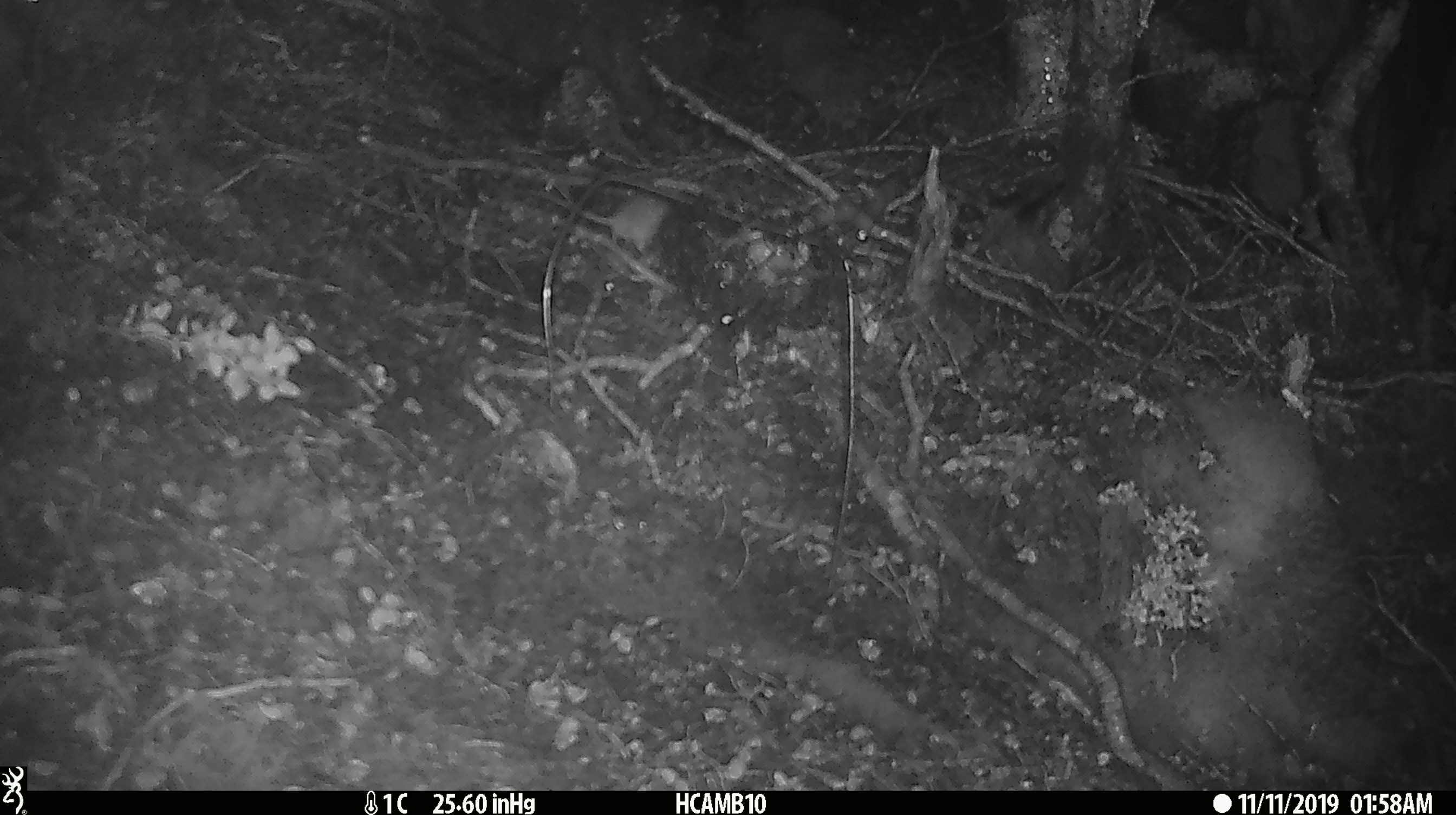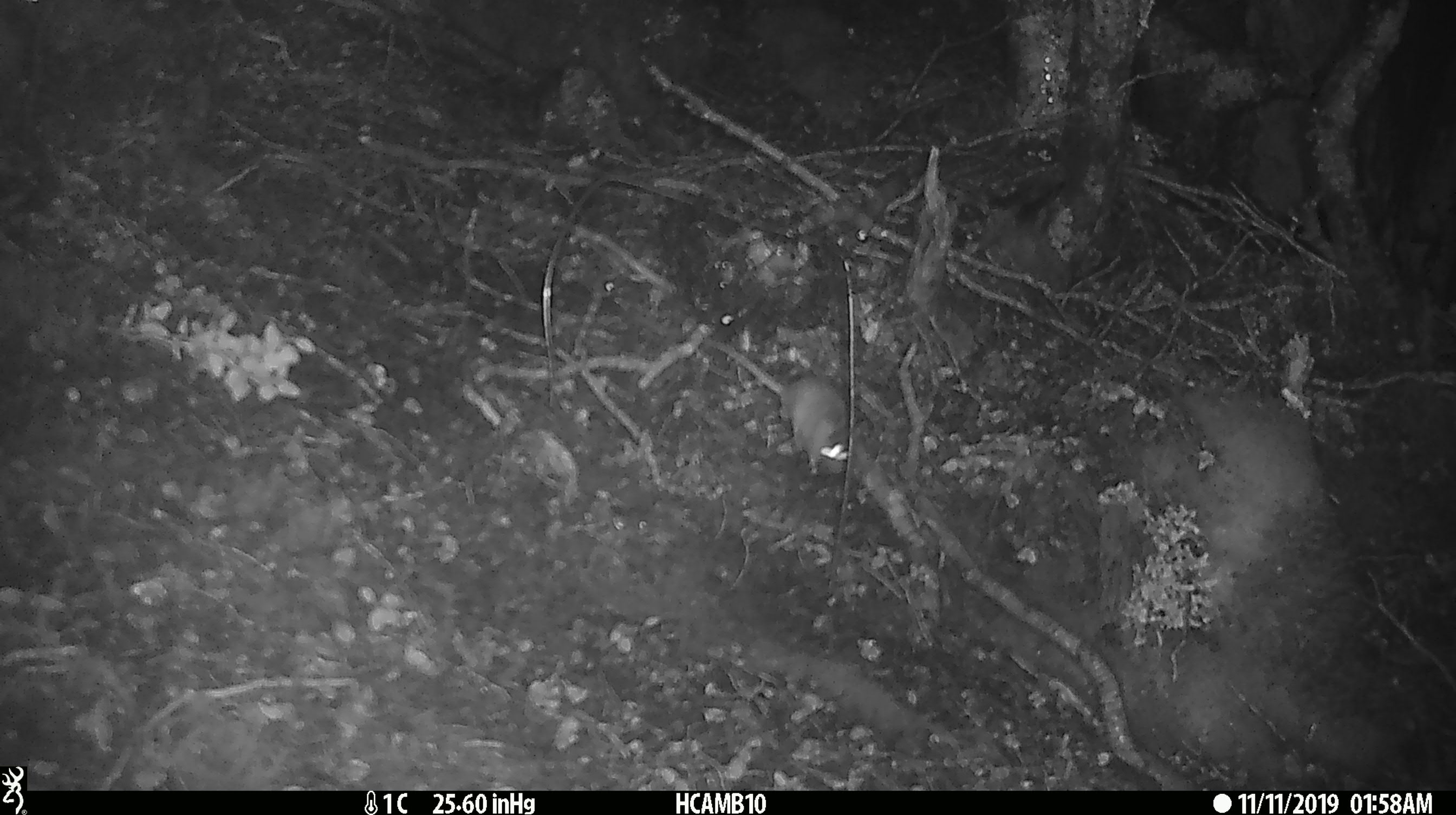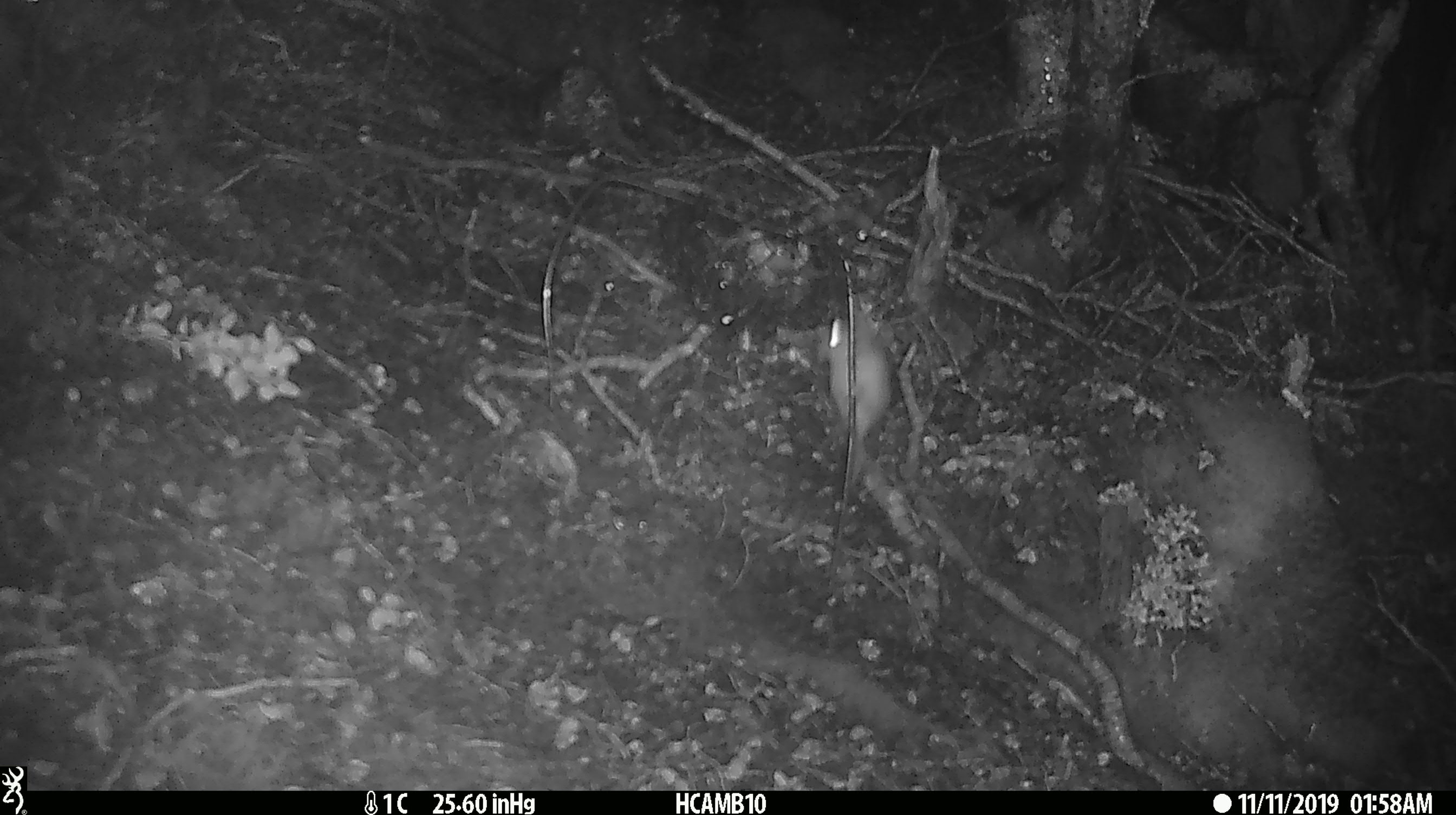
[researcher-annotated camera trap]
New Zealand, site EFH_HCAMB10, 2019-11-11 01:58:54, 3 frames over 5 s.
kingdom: Animalia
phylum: Chordata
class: Mammalia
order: Rodentia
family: Muridae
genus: Mus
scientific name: Mus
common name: mouse